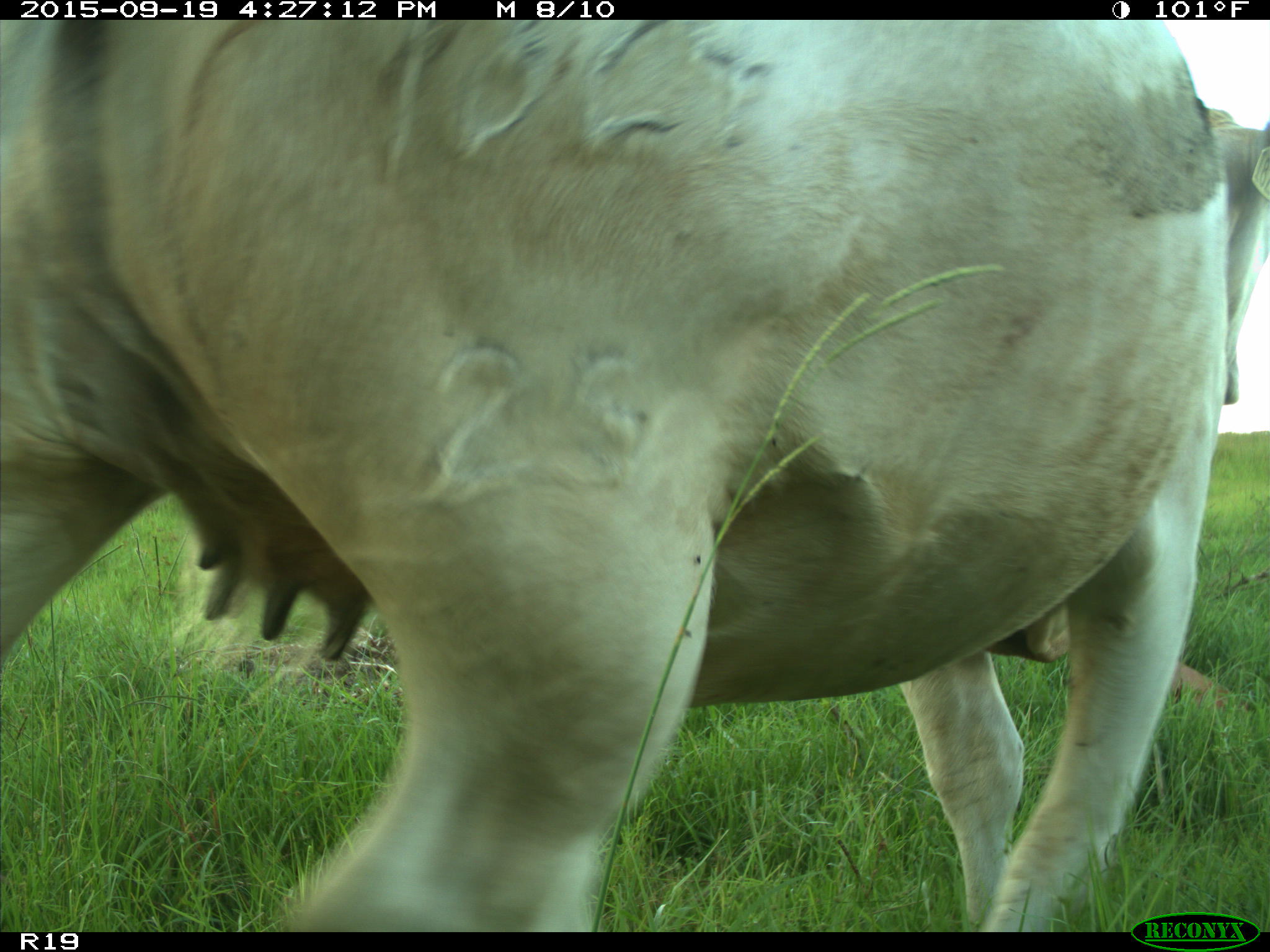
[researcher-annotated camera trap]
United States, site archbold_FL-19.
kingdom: Animalia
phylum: Chordata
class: Mammalia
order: Artiodactyla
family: Bovidae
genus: Bos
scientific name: Bos taurus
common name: domestic cow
Bos taurus (domestic cow).